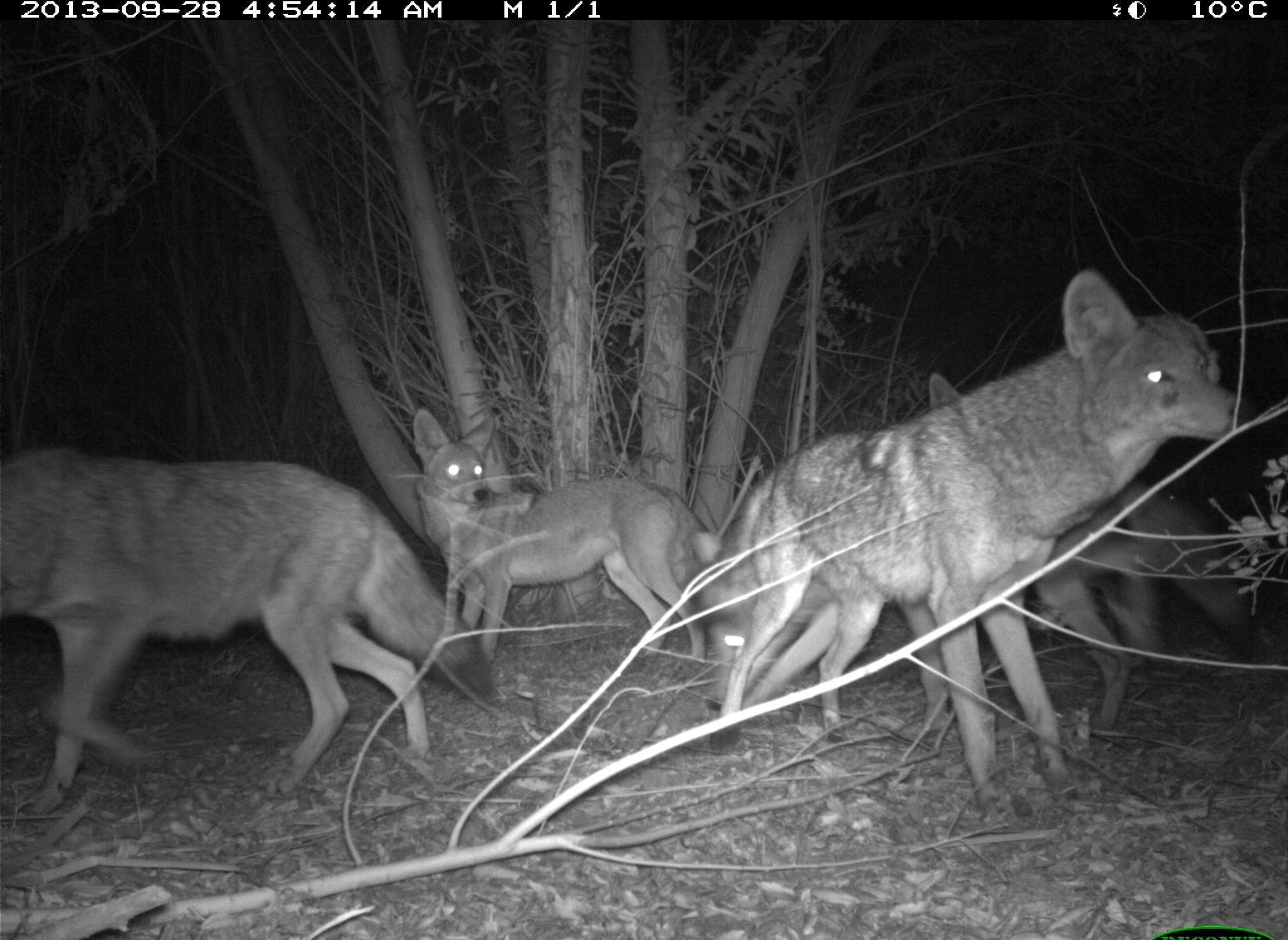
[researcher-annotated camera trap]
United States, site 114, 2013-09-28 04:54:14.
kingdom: Animalia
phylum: Chordata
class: Mammalia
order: Carnivora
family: Canidae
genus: Canis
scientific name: Canis latrans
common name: coyote